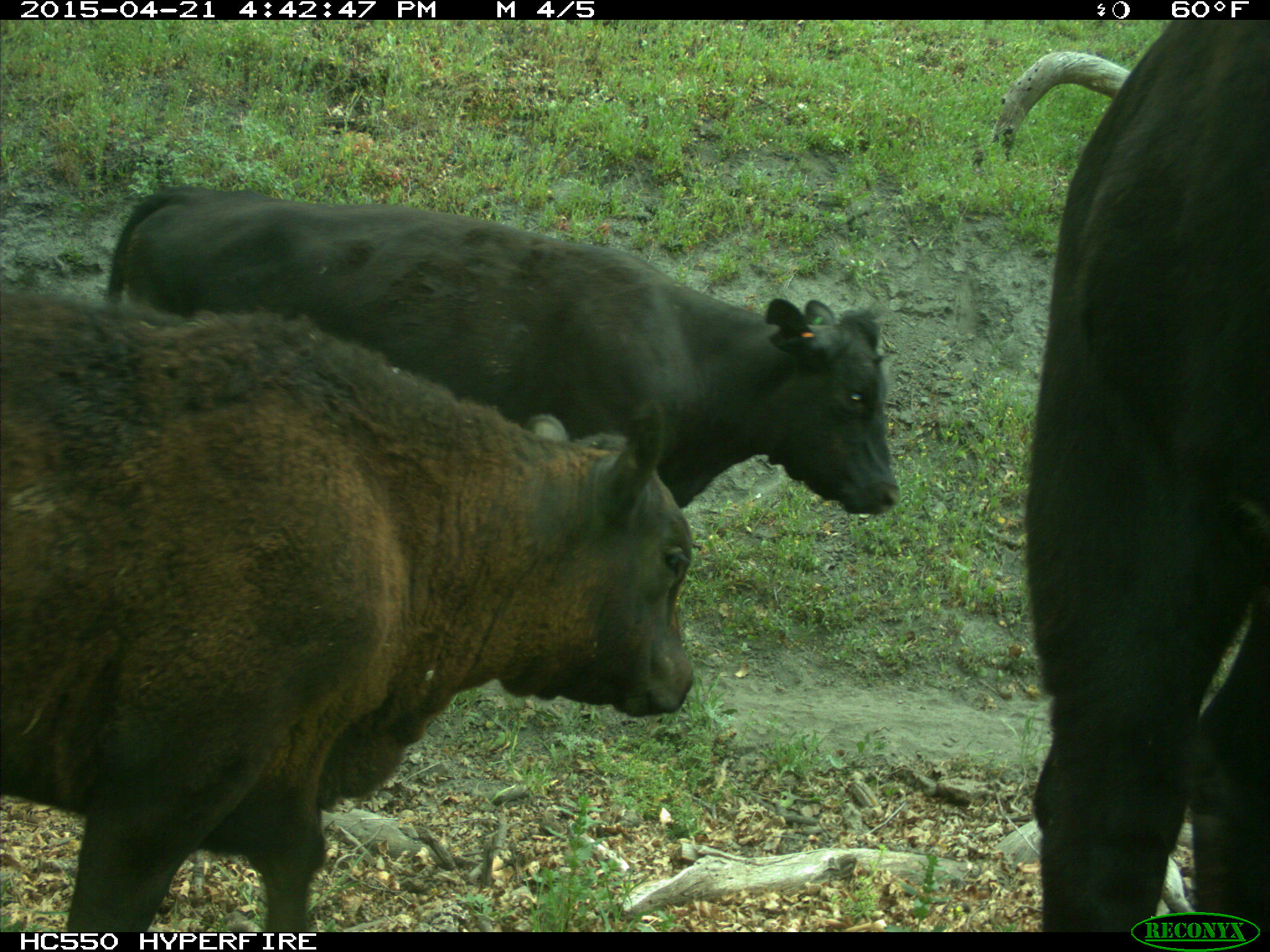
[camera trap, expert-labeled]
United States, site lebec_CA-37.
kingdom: Animalia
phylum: Chordata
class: Mammalia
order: Artiodactyla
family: Bovidae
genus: Bos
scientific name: Bos taurus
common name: domestic cow